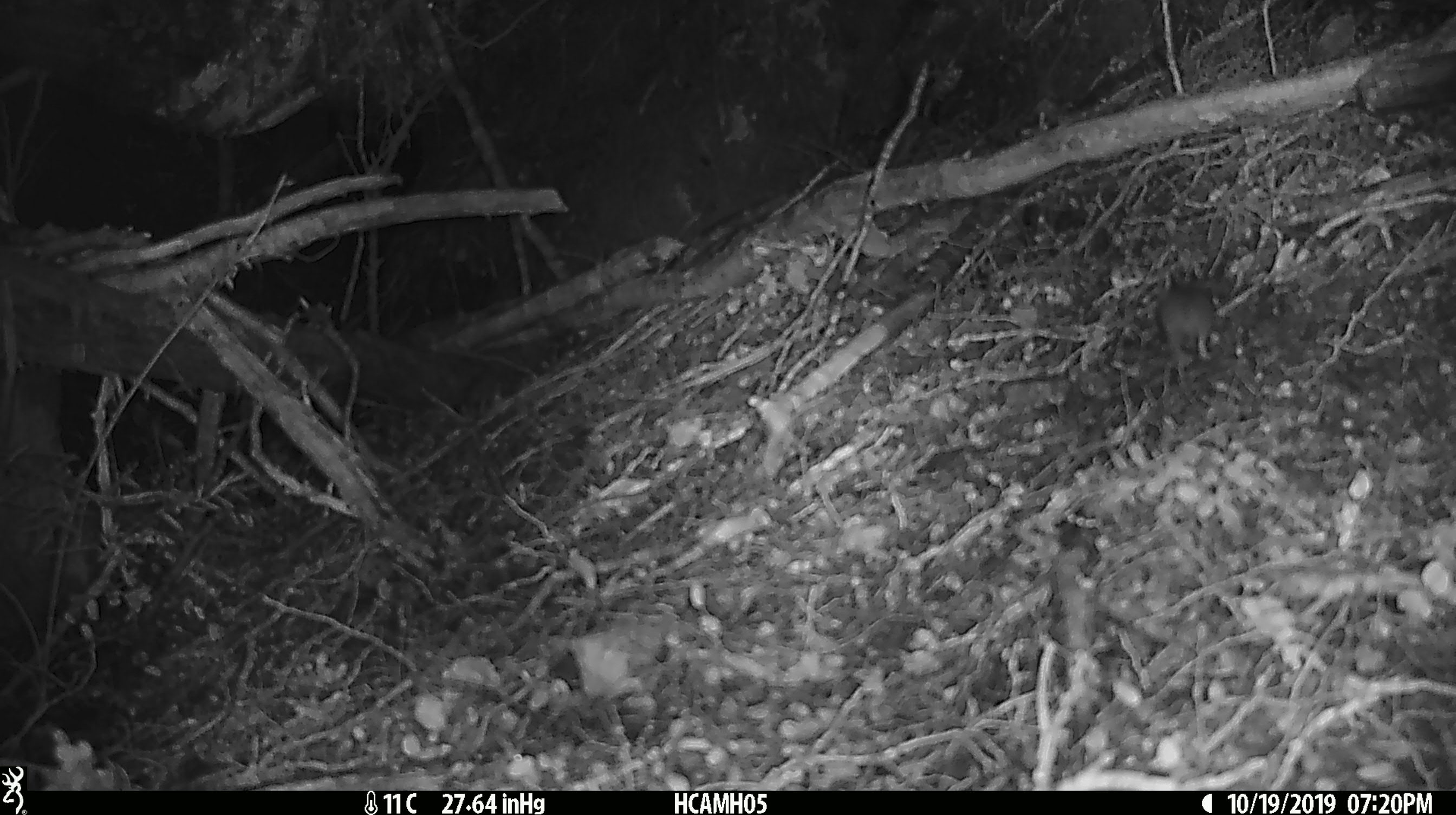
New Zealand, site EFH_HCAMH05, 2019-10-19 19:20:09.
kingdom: Animalia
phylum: Chordata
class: Mammalia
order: Rodentia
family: Muridae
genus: Mus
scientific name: Mus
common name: mouse